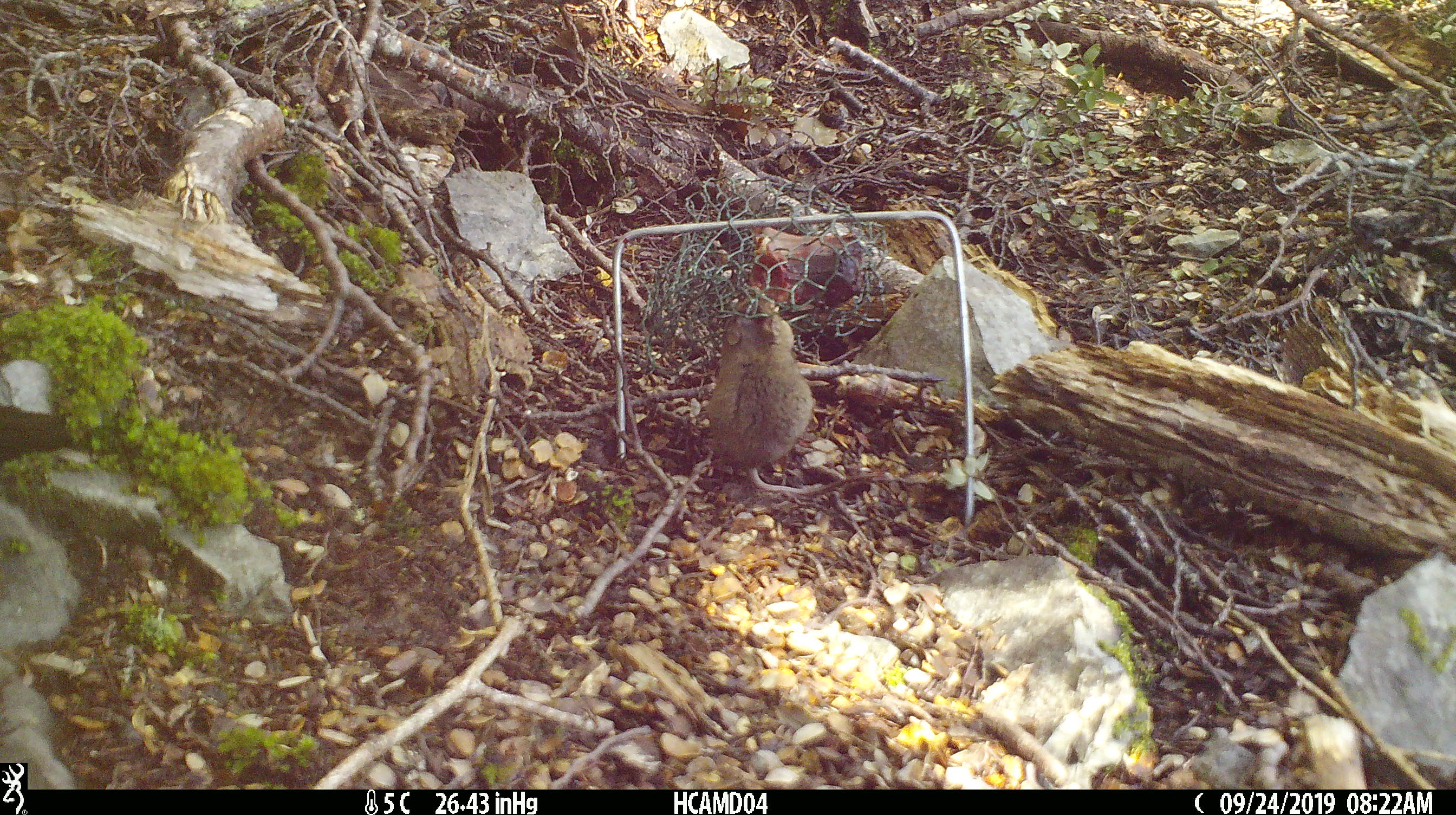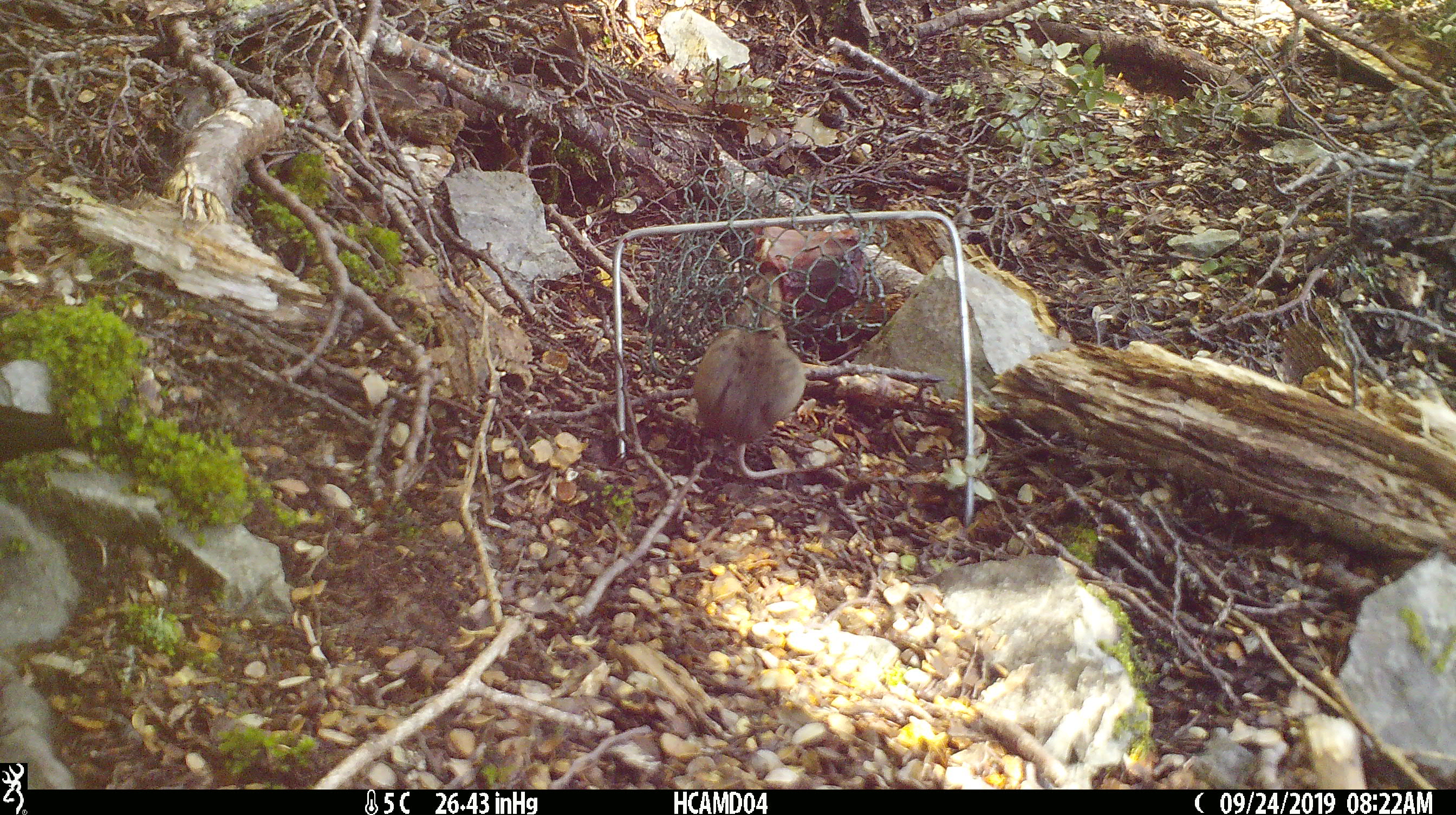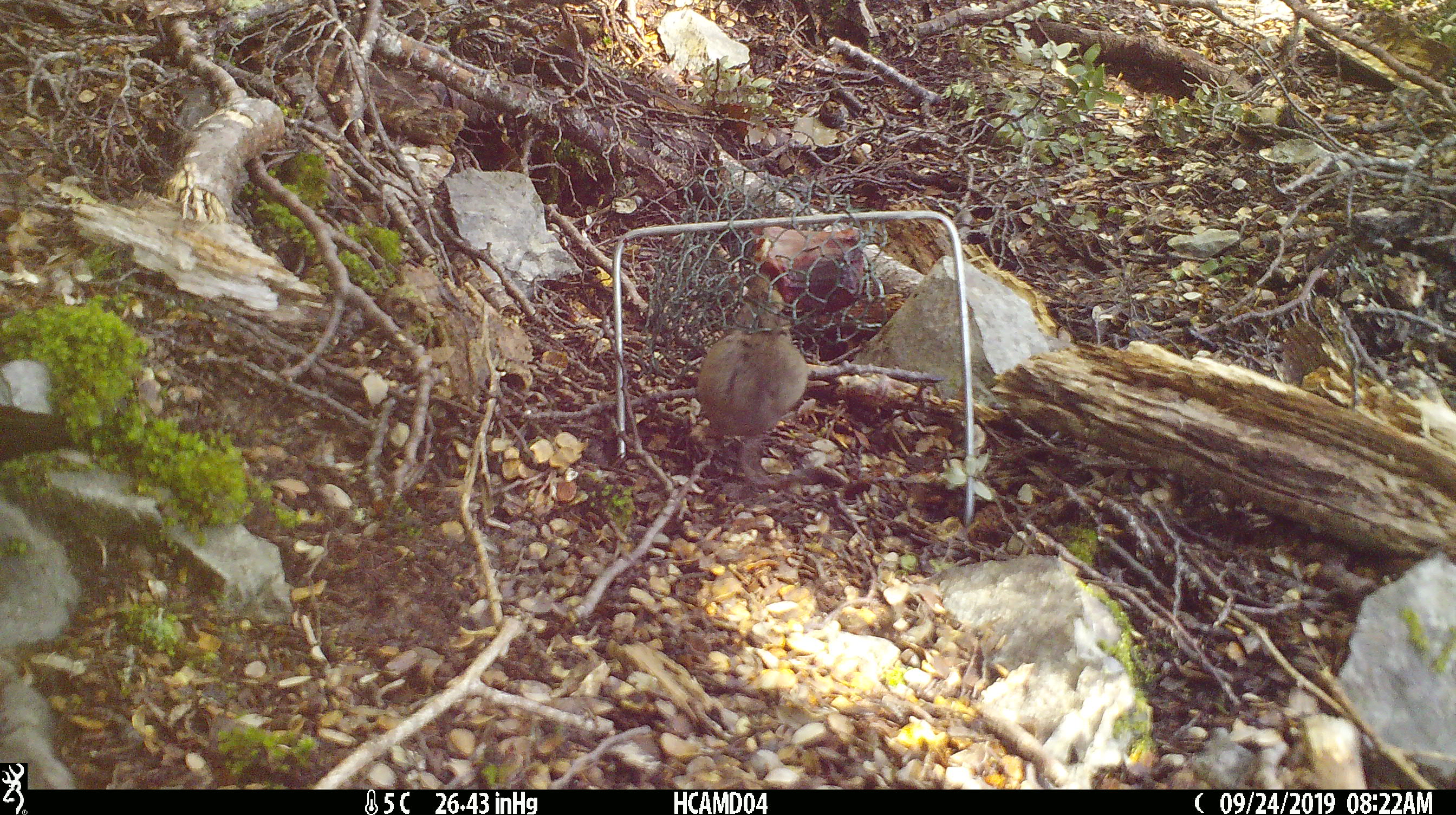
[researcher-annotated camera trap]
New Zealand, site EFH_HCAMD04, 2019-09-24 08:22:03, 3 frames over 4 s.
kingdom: Animalia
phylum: Chordata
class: Mammalia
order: Rodentia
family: Muridae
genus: Mus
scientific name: Mus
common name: mouse